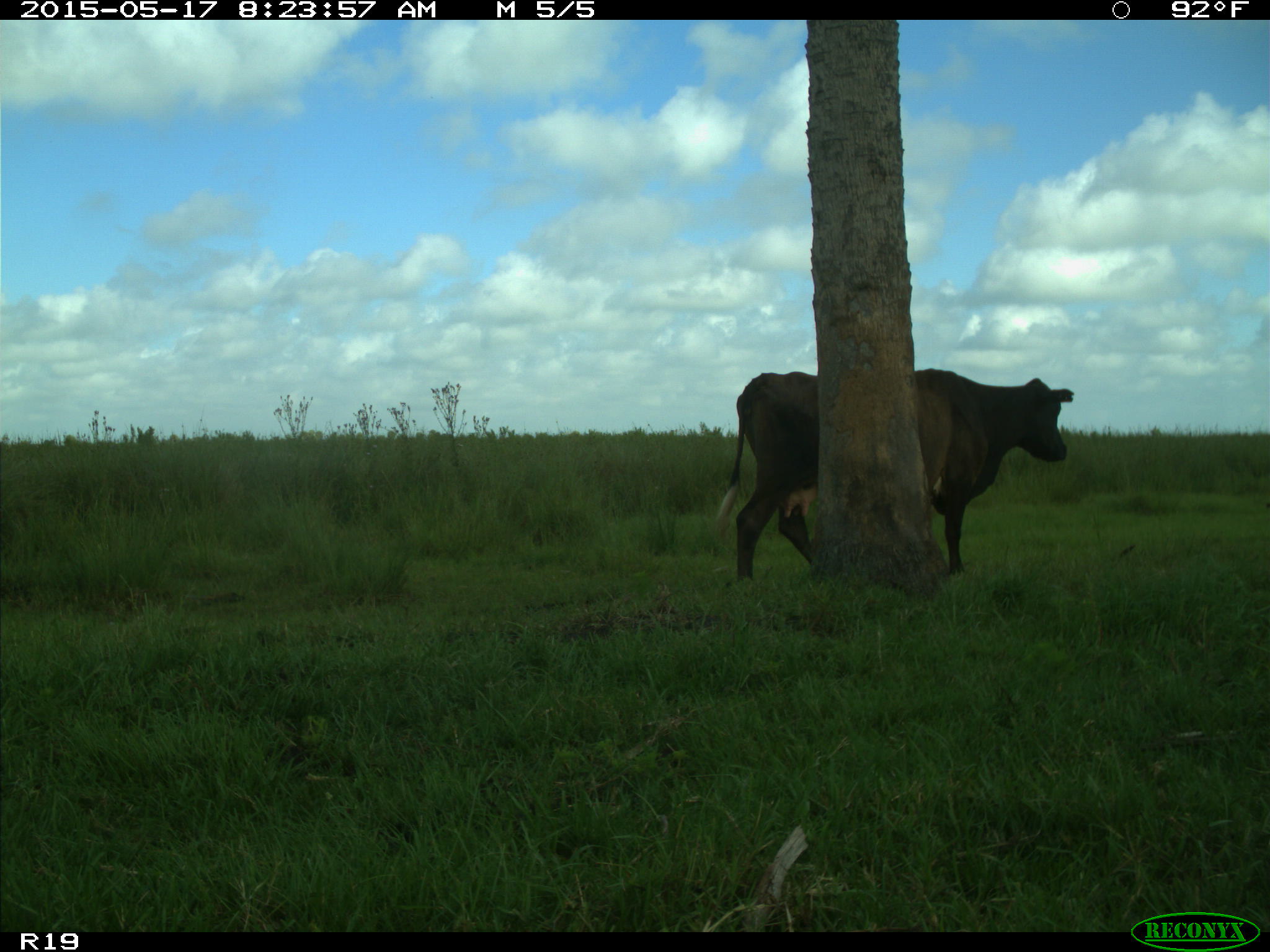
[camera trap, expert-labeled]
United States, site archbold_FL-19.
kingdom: Animalia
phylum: Chordata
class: Mammalia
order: Artiodactyla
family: Bovidae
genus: Bos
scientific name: Bos taurus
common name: domestic cow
Bos taurus (domestic cow).